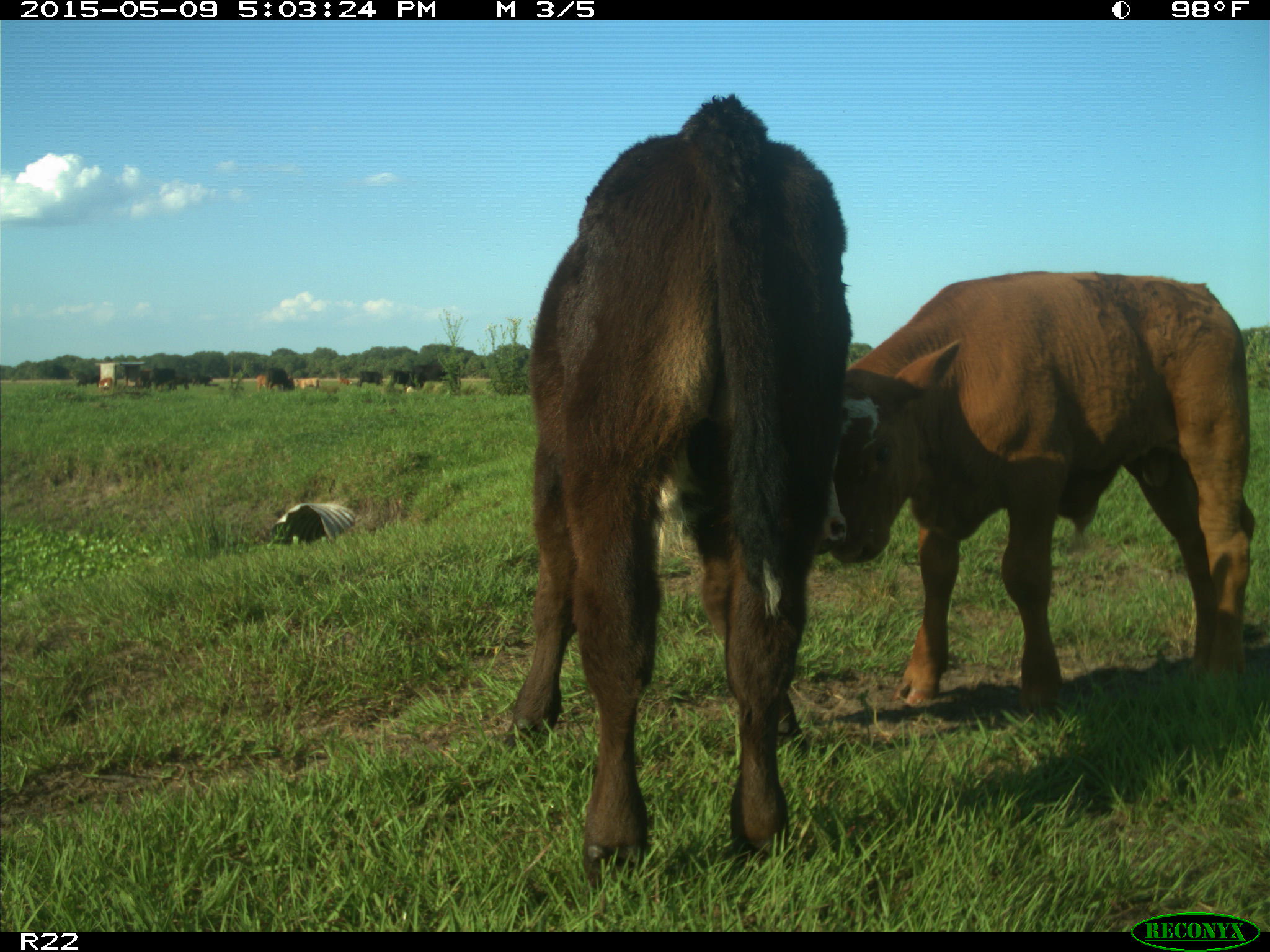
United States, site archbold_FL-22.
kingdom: Animalia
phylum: Chordata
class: Mammalia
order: Artiodactyla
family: Bovidae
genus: Bos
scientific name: Bos taurus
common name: domestic cow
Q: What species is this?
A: Bos taurus (domestic cow).